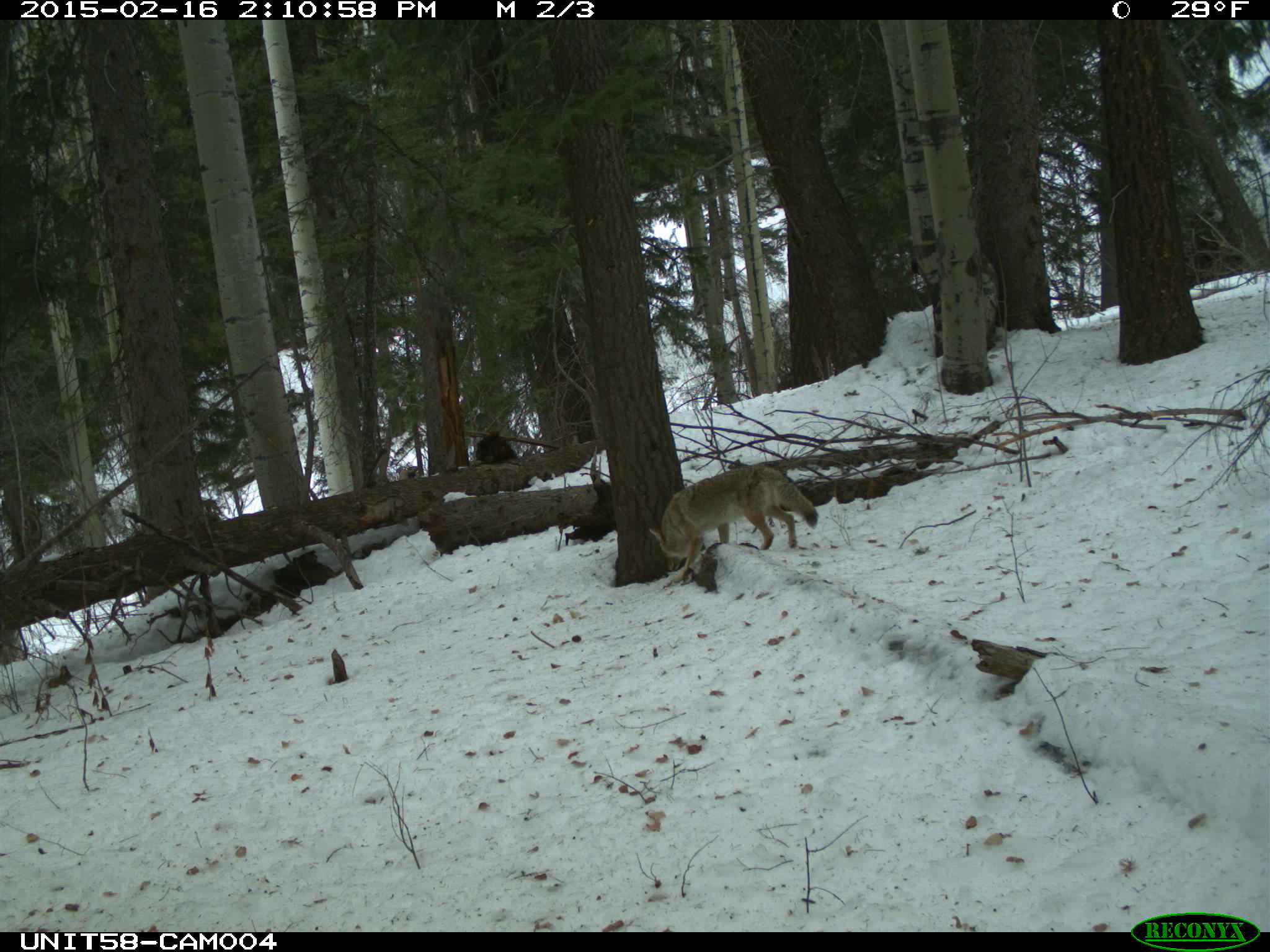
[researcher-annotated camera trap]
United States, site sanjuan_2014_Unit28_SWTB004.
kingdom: Animalia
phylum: Chordata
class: Mammalia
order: Carnivora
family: Canidae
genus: Canis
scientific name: Canis latrans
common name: coyote